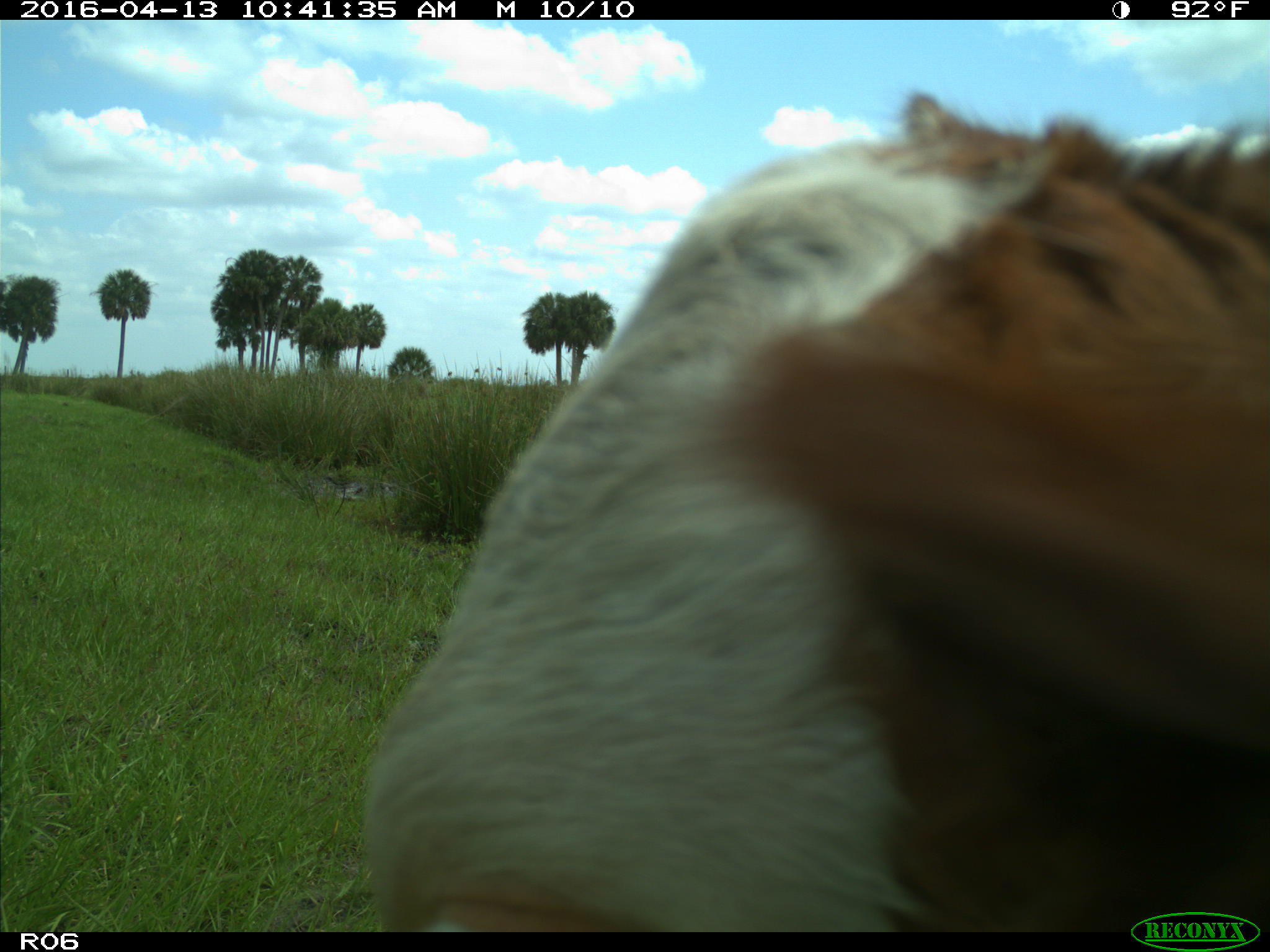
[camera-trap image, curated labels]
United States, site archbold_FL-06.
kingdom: Animalia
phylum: Chordata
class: Mammalia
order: Artiodactyla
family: Bovidae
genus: Bos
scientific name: Bos taurus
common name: domestic cow